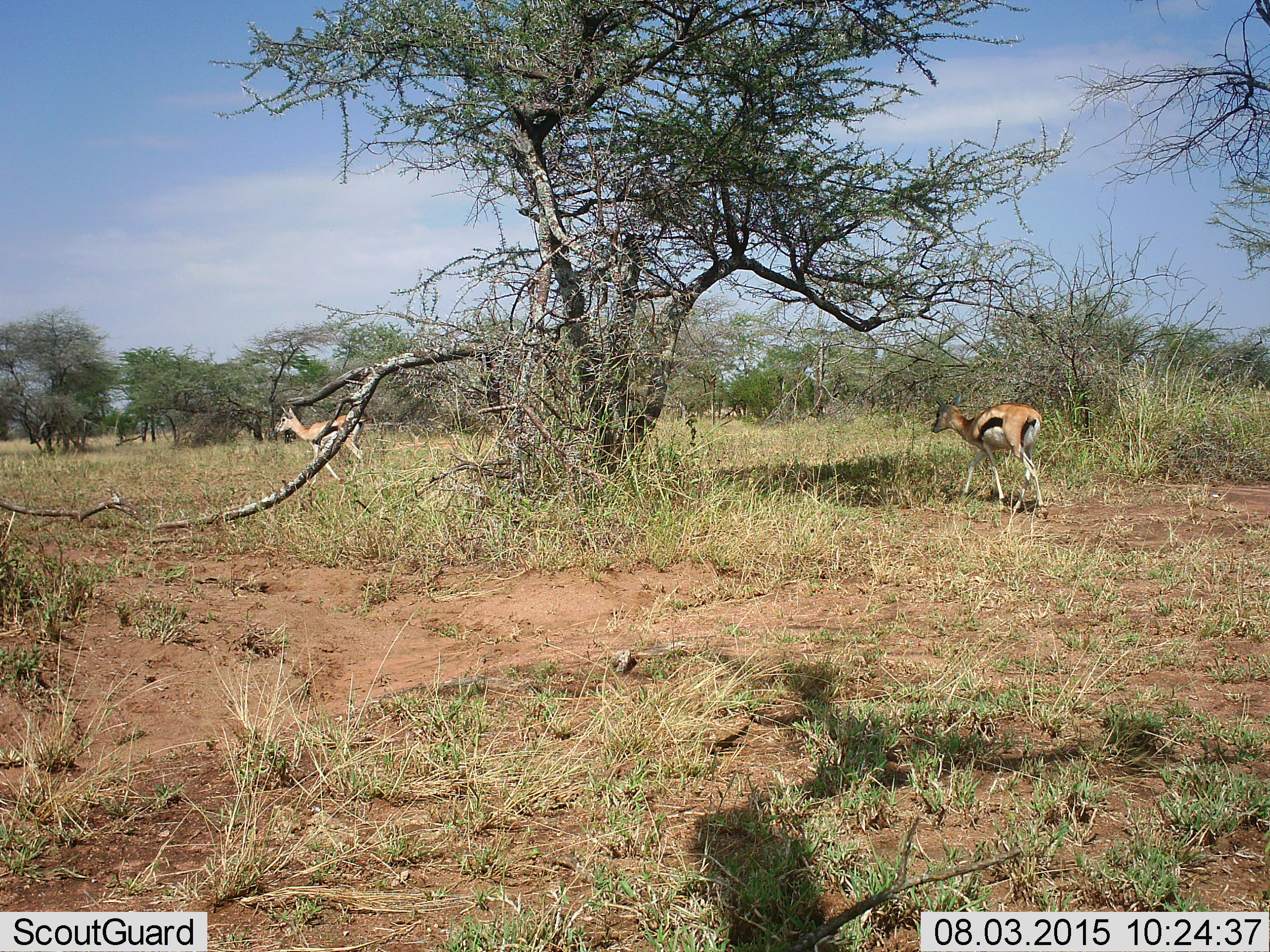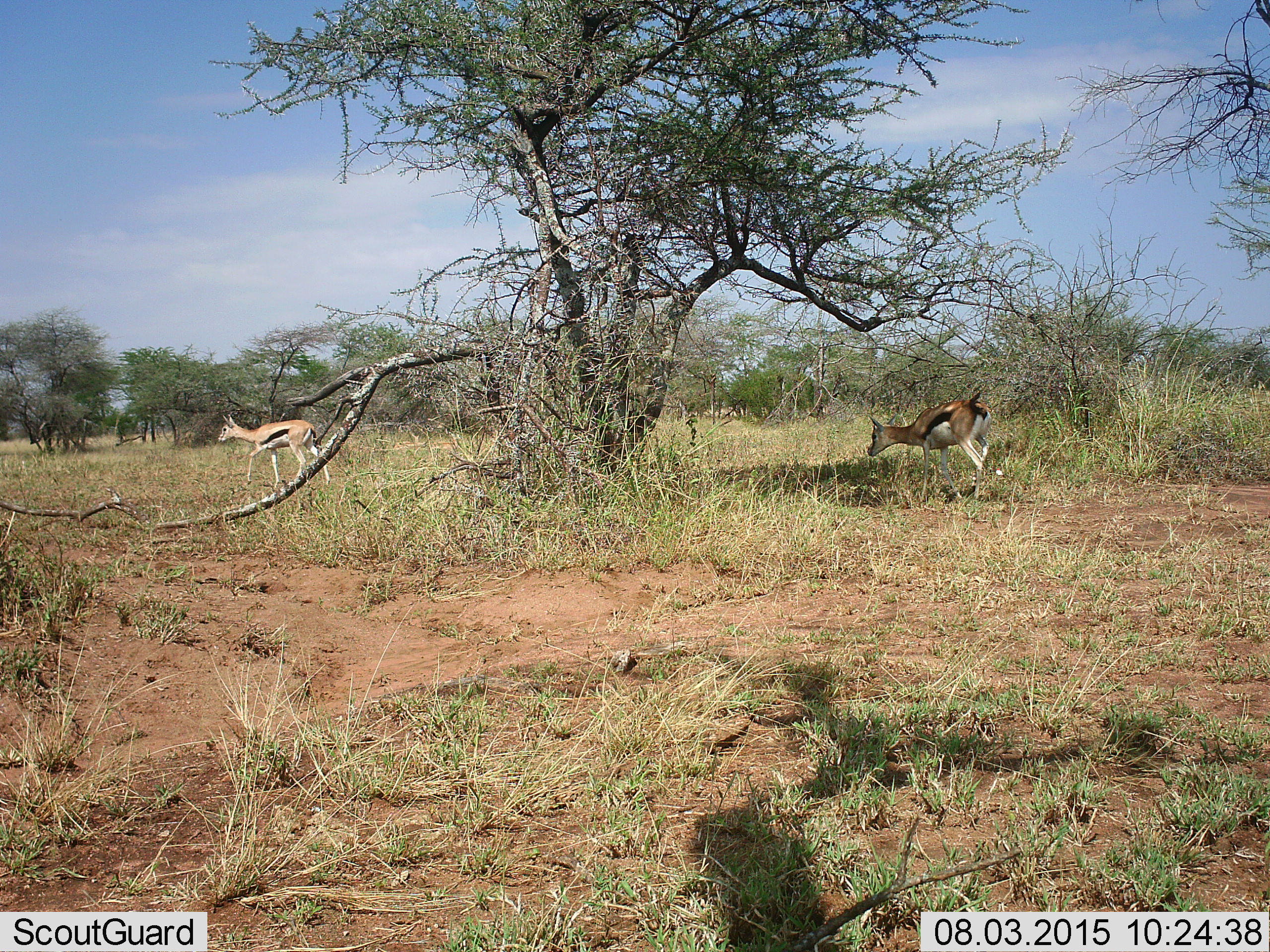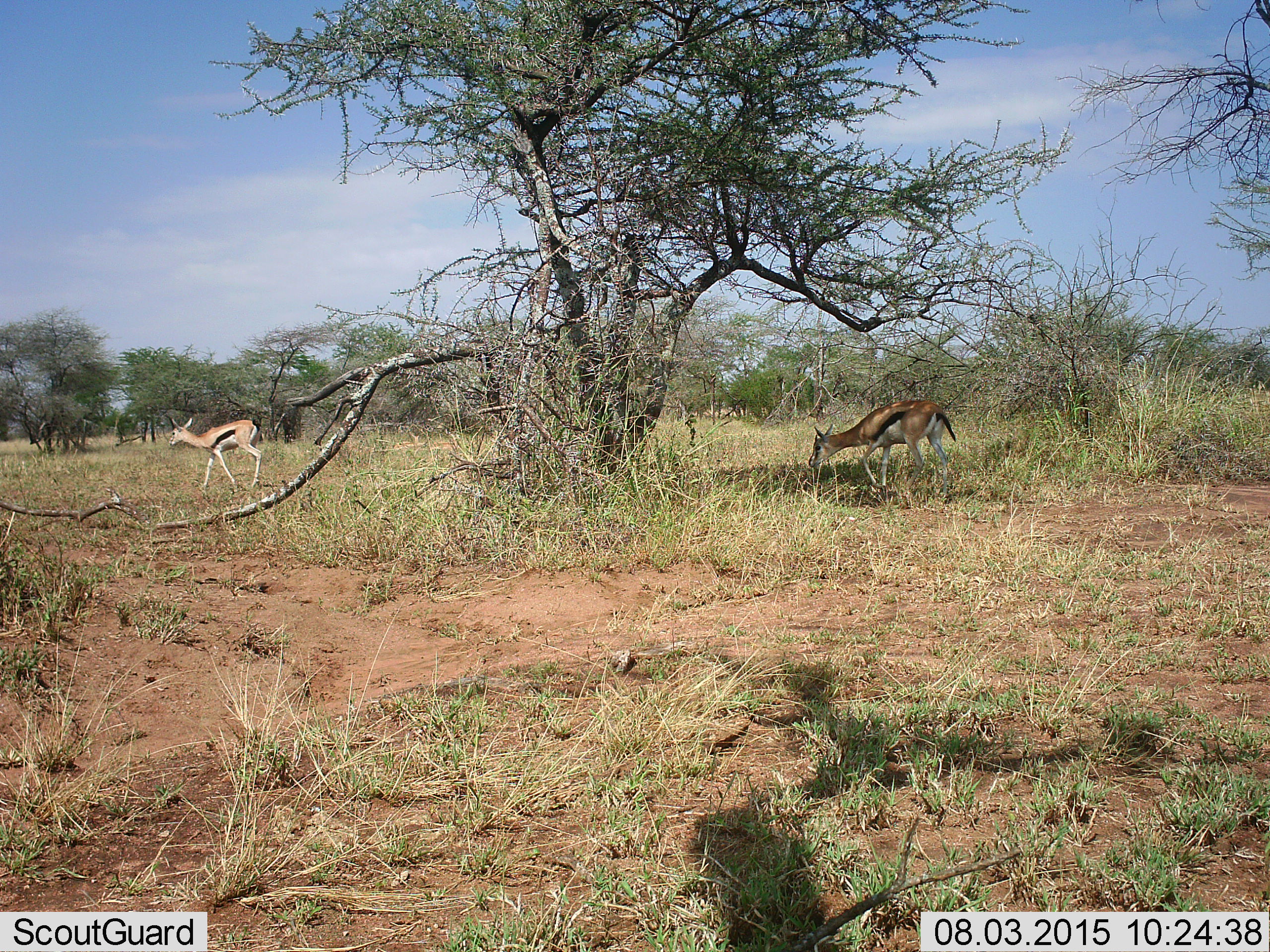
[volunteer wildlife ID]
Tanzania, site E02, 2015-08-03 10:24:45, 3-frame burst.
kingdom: Animalia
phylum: Chordata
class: Mammalia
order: Artiodactyla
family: Bovidae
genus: Eudorcas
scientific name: Eudorcas thomsonii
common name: thomson's gazelle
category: gazellethomsons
Gazellethomsons (thomson's gazelle) (Eudorcas thomsonii), count 2. Behavior (volunteer vote fractions): standing 0%, resting 0%, moving 100%, interacting 0%. Young present (vote fraction): 0%. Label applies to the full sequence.